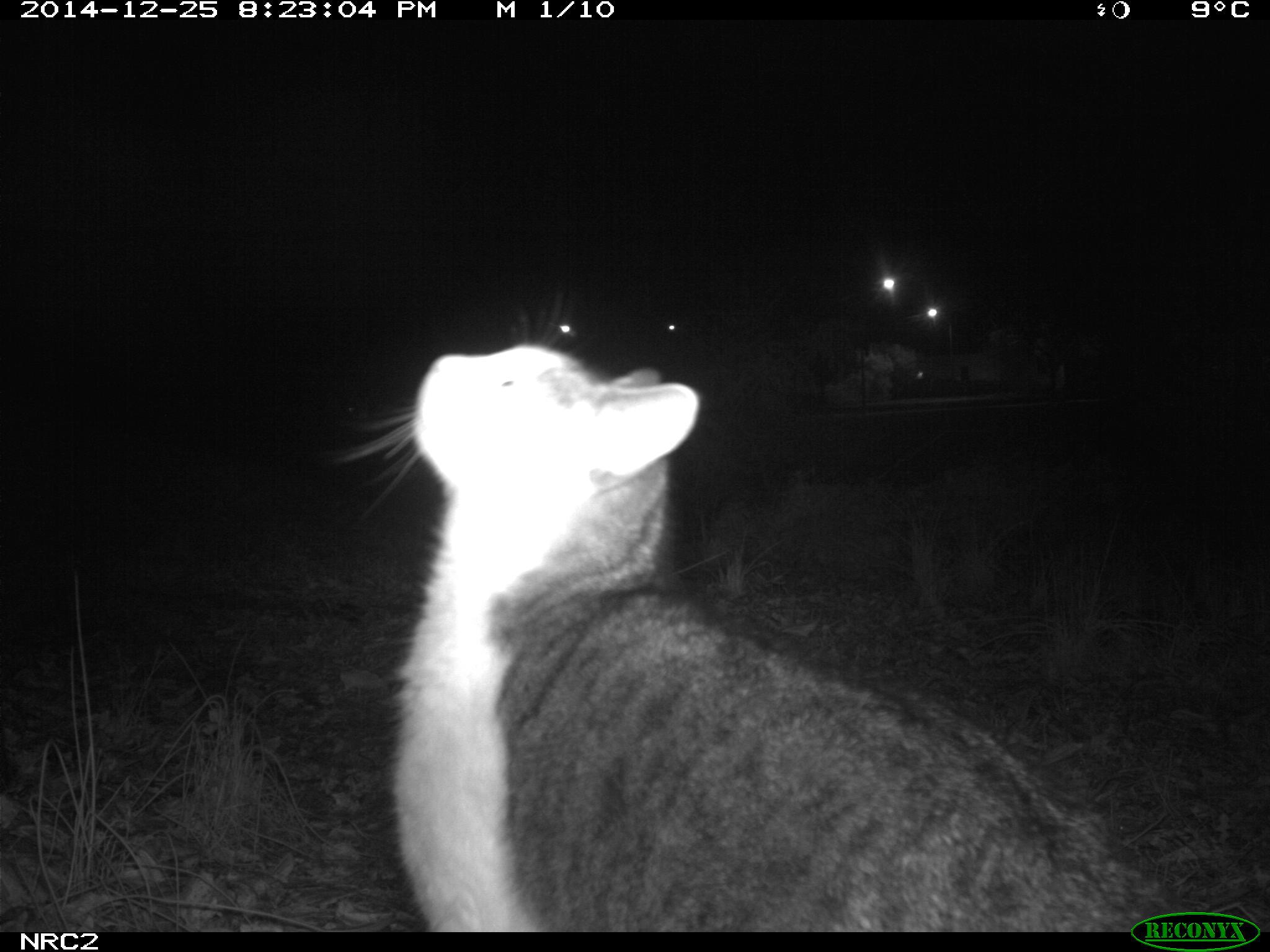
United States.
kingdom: Animalia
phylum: Chordata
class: Mammalia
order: Carnivora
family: Felidae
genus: Felis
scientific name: Felis catus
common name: domestic cat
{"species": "Domestic Cat (Felis catus)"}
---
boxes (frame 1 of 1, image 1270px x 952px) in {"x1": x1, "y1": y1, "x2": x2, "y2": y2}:
Domestic Cat: {"x1": 330, "y1": 304, "x2": 1188, "y2": 923}